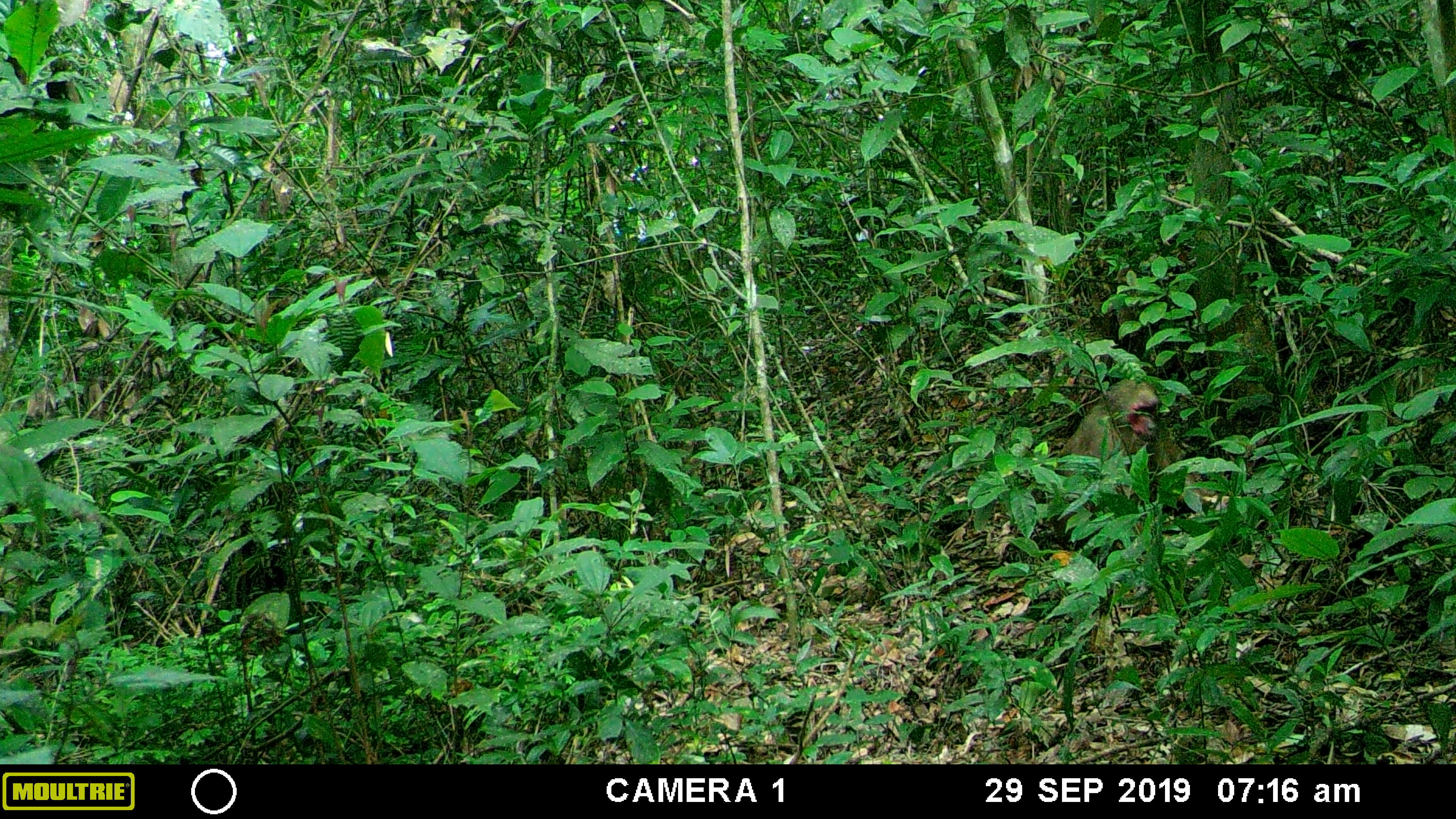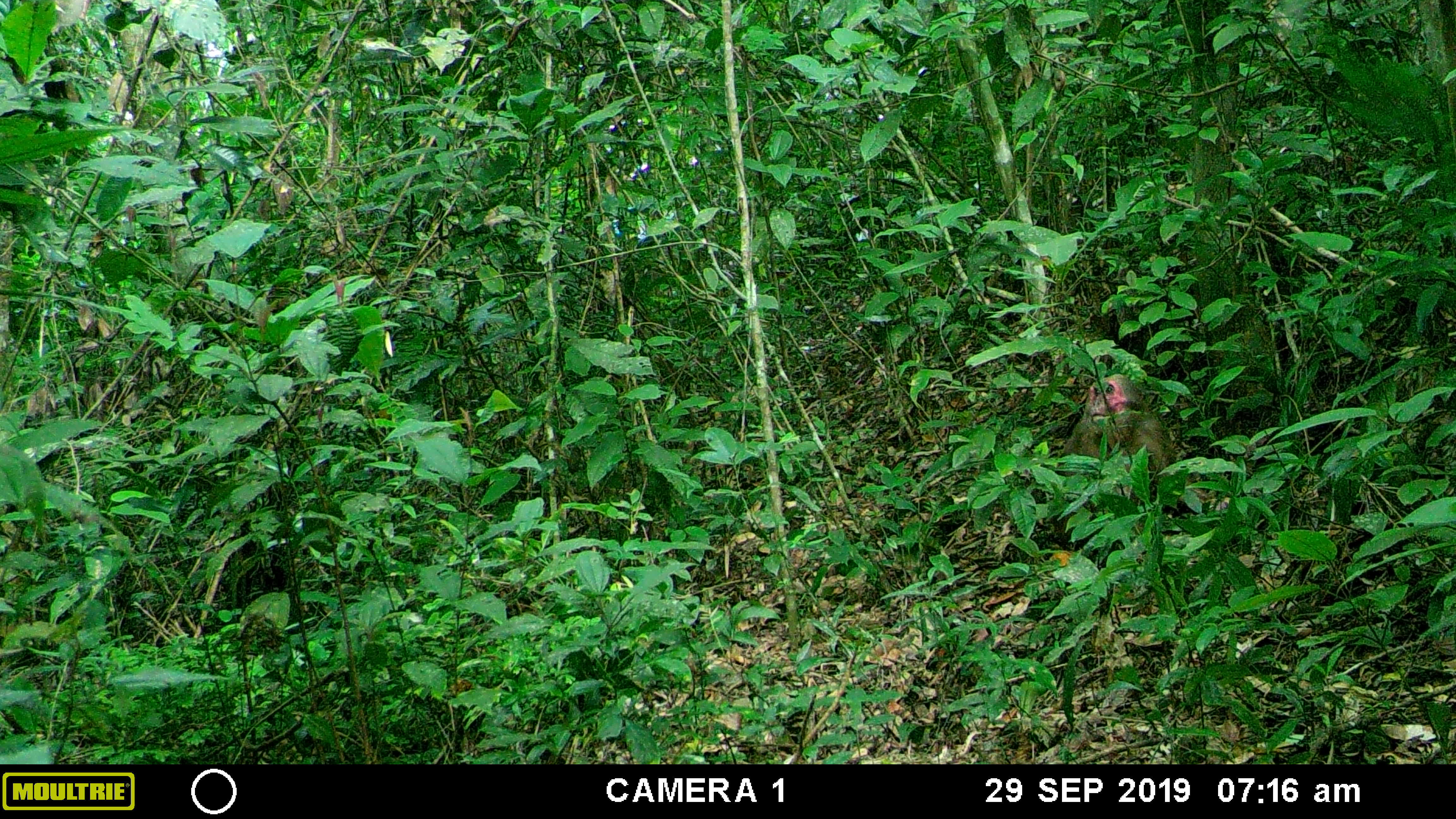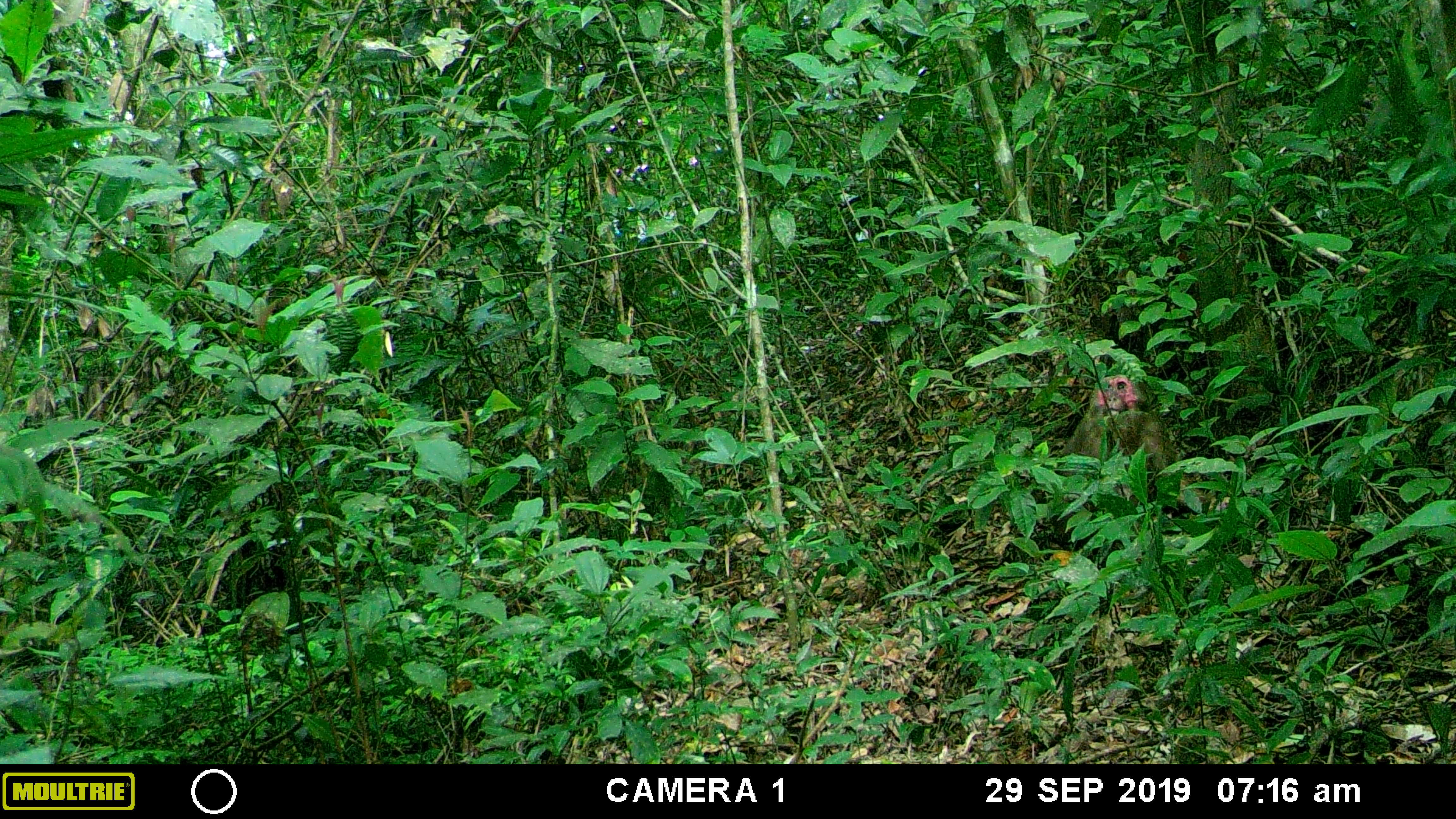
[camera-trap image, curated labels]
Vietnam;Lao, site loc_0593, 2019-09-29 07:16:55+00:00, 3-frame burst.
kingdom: Animalia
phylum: Chordata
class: Mammalia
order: Primates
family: Cercopithecidae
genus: Macaca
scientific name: Macaca arctoides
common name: stump-tailed macaque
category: stump tailed macaque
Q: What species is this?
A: Stump tailed macaque (stump-tailed macaque) (Macaca arctoides).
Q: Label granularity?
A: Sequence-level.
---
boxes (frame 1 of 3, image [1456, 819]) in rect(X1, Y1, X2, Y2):
stump tailed macaque: rect(1046, 377, 1217, 549)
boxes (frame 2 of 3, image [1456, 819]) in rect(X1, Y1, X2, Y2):
stump tailed macaque: rect(1052, 373, 1174, 550)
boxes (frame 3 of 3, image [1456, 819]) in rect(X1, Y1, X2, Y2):
stump tailed macaque: rect(1051, 373, 1206, 550)